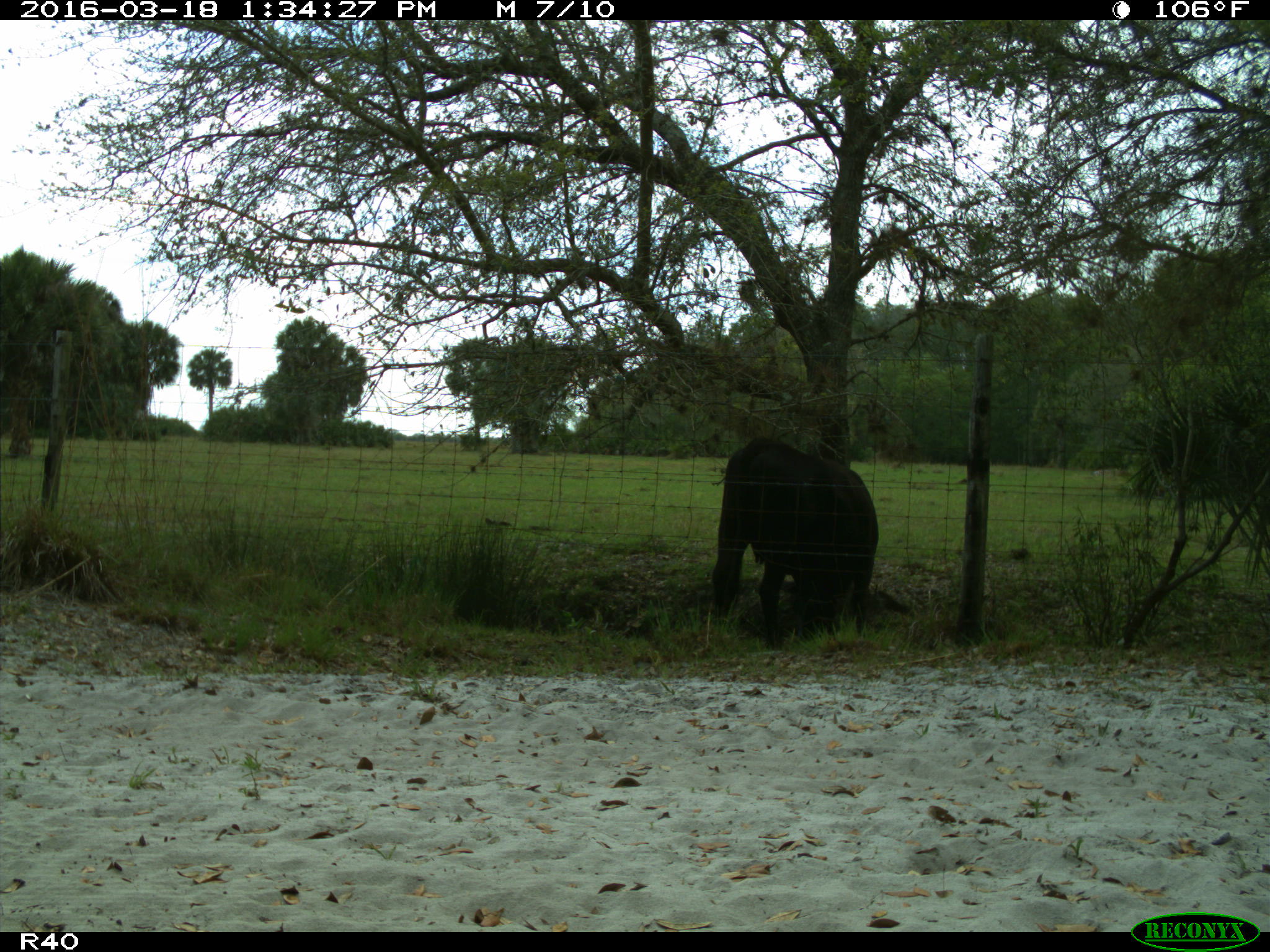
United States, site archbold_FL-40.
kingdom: Animalia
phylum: Chordata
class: Mammalia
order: Artiodactyla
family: Bovidae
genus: Bos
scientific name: Bos taurus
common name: domestic cow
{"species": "Bos taurus (domestic cow)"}